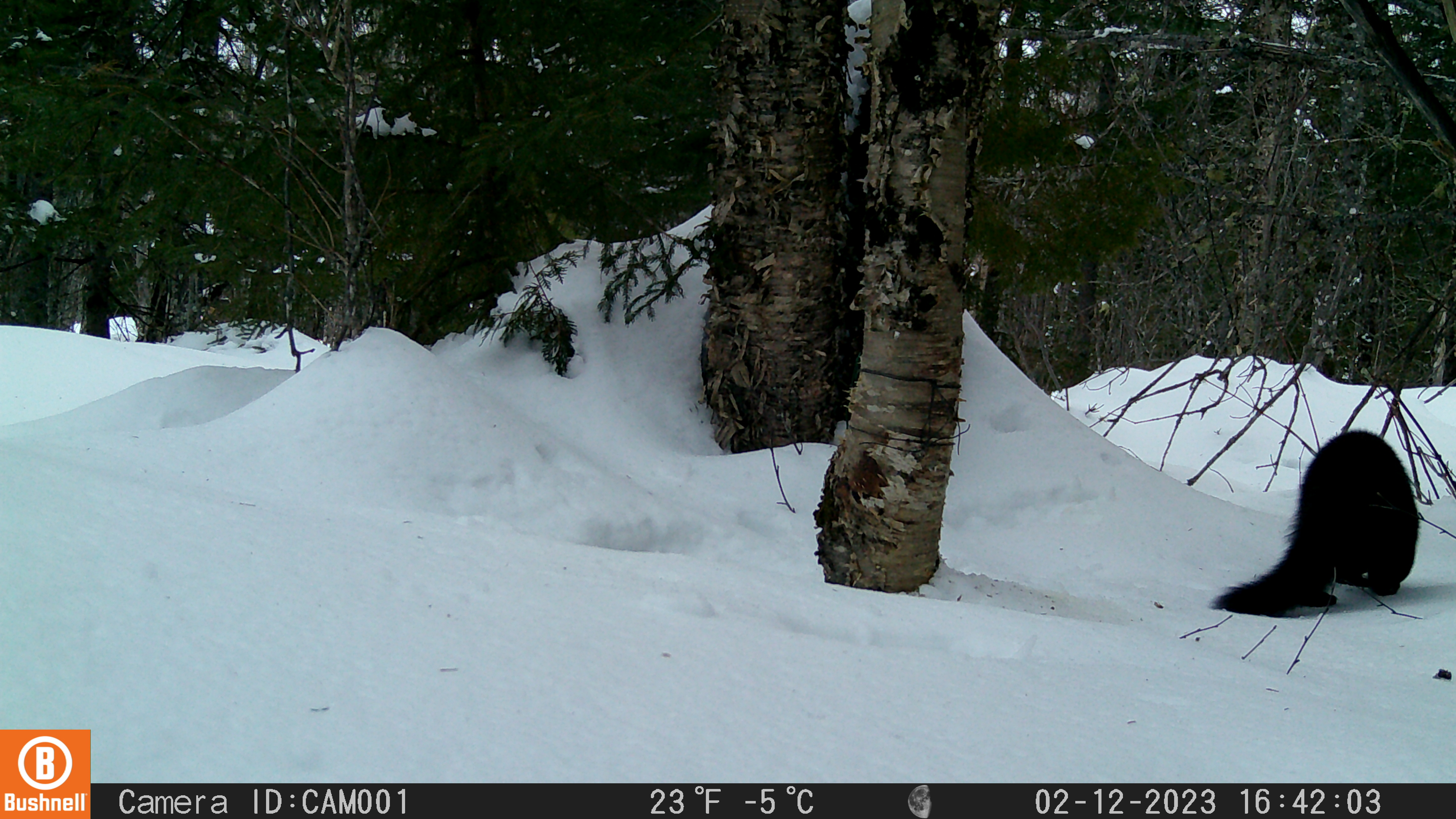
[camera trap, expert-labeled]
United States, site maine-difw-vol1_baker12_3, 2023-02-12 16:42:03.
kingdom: Animalia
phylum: Chordata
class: Mammalia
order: Carnivora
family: Mustelidae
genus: Pekania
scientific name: Pekania pennanti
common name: fisher